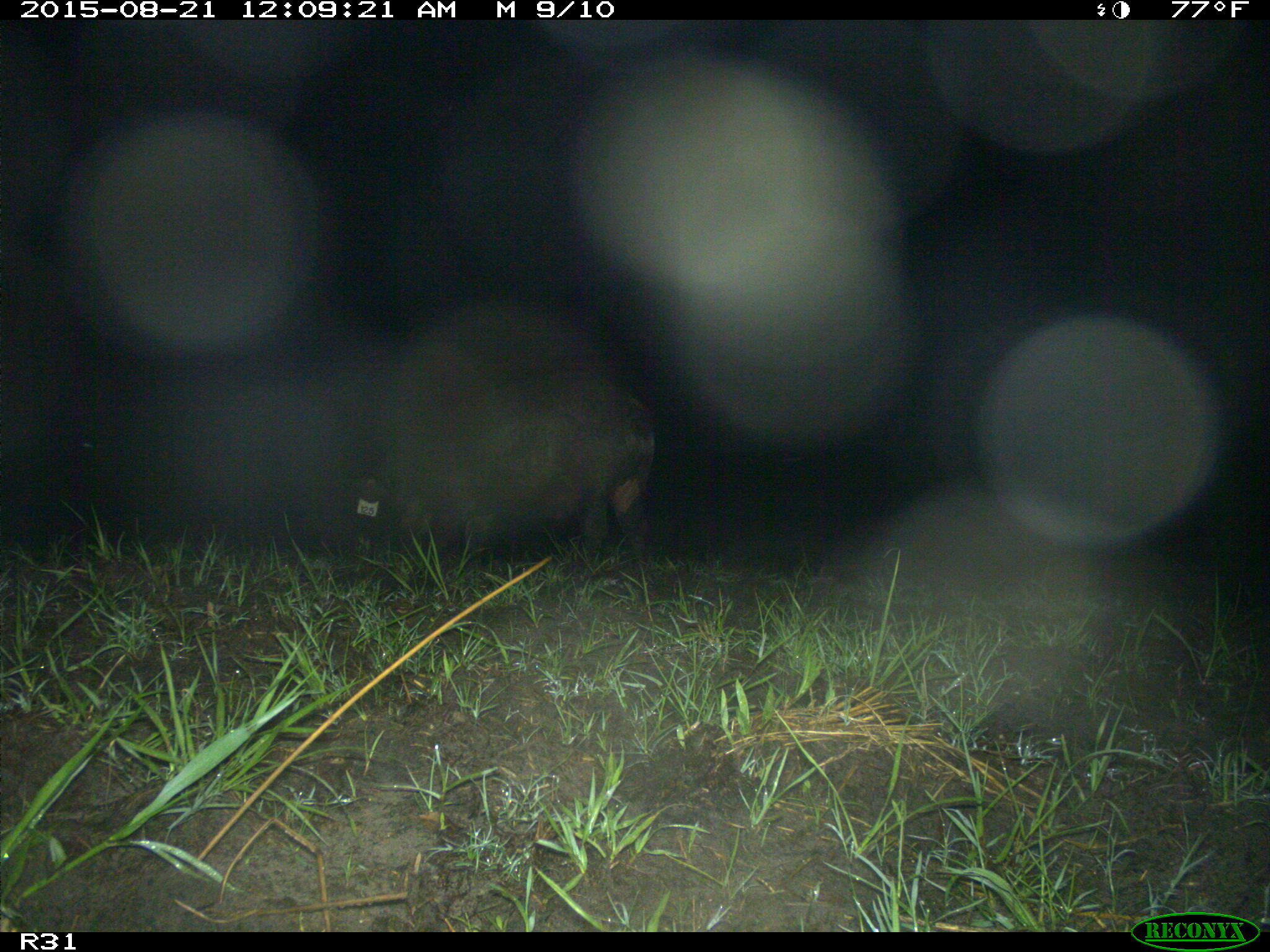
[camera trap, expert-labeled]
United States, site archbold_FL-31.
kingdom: Animalia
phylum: Chordata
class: Mammalia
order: Artiodactyla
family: Suidae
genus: Sus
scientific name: Sus scrofa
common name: wild boar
Sus scrofa (wild boar).